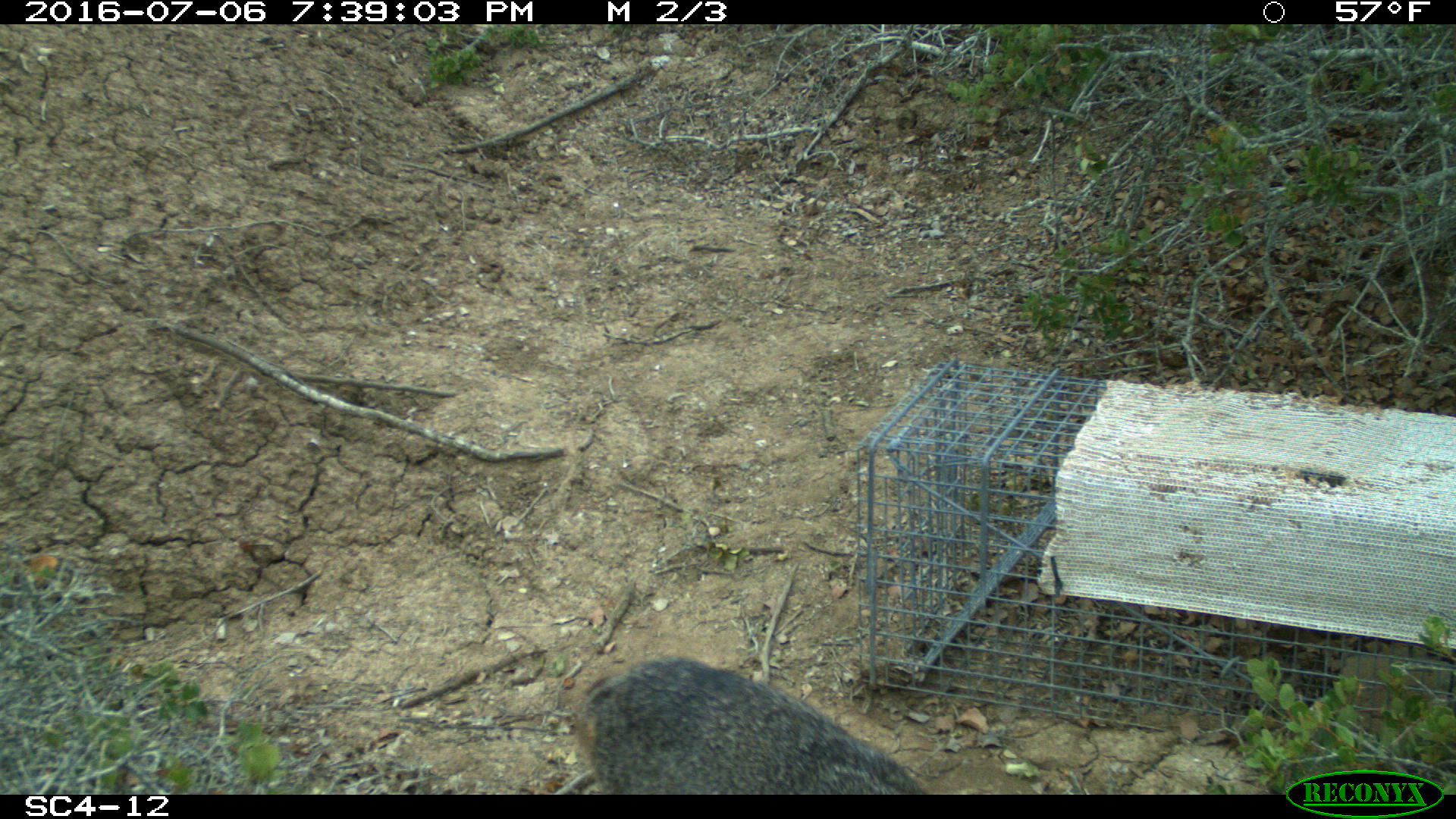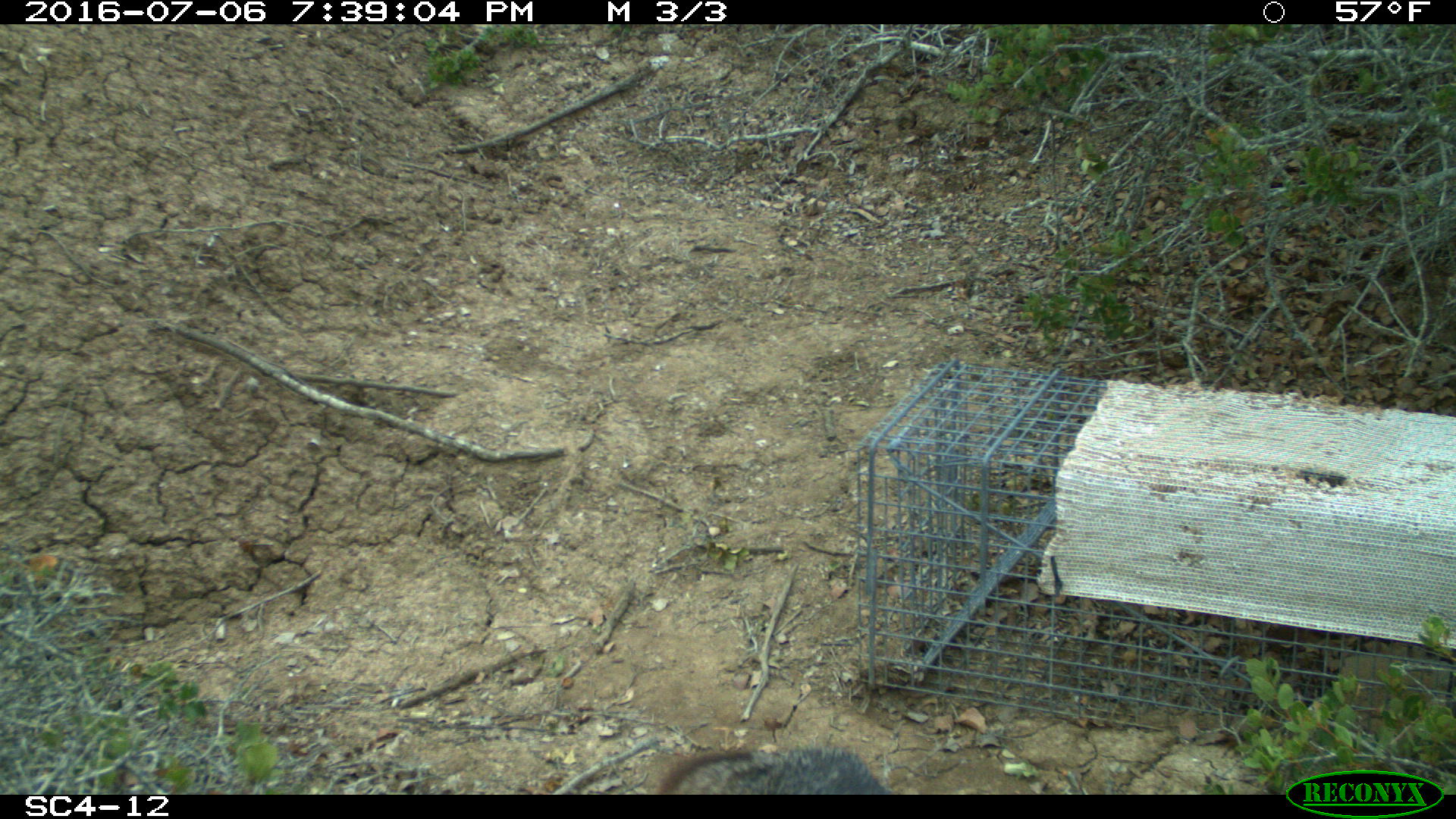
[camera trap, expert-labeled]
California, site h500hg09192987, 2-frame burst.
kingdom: Animalia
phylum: Chordata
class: Mammalia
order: Carnivora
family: Canidae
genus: Urocyon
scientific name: Urocyon littoralis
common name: island fox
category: fox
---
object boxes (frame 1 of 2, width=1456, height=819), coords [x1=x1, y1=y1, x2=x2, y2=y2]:
fox: [x1=573, y1=654, x2=925, y2=794]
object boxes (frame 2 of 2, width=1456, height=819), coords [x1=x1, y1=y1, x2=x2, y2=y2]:
fox: [x1=655, y1=739, x2=890, y2=793]